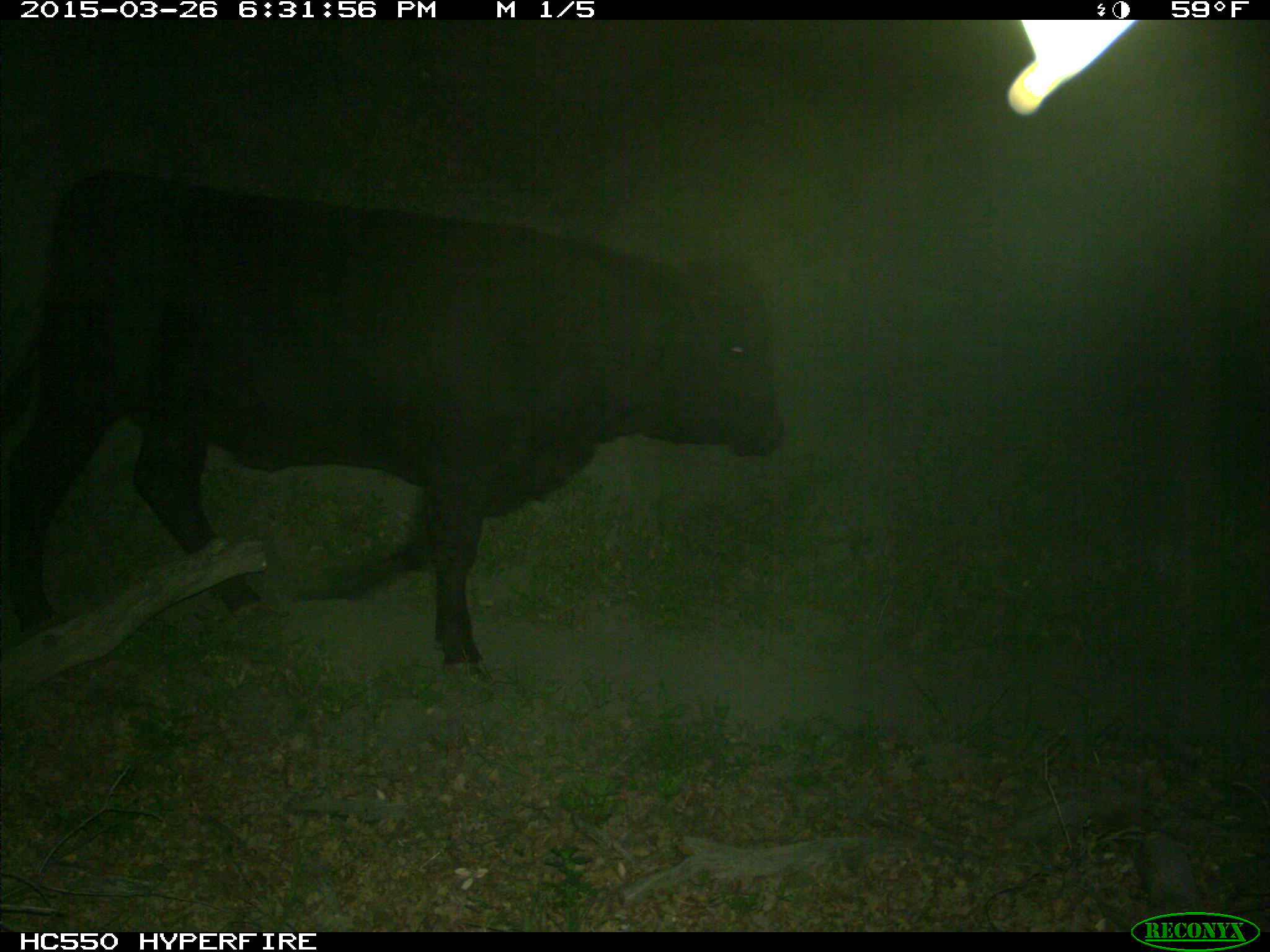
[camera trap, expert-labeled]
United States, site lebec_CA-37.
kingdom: Animalia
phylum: Chordata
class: Mammalia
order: Artiodactyla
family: Bovidae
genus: Bos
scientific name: Bos taurus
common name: domestic cow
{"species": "Bos taurus (domestic cow)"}